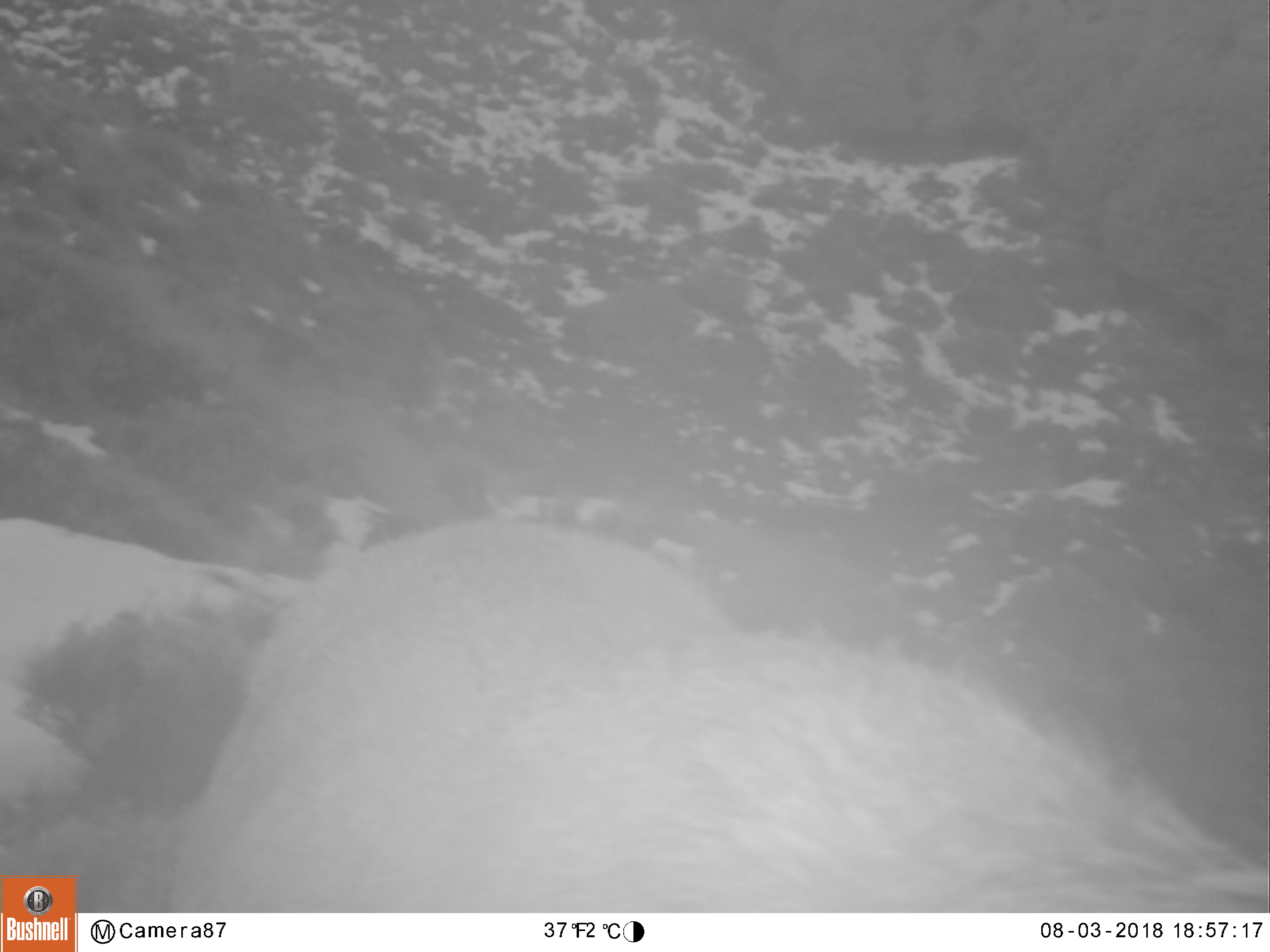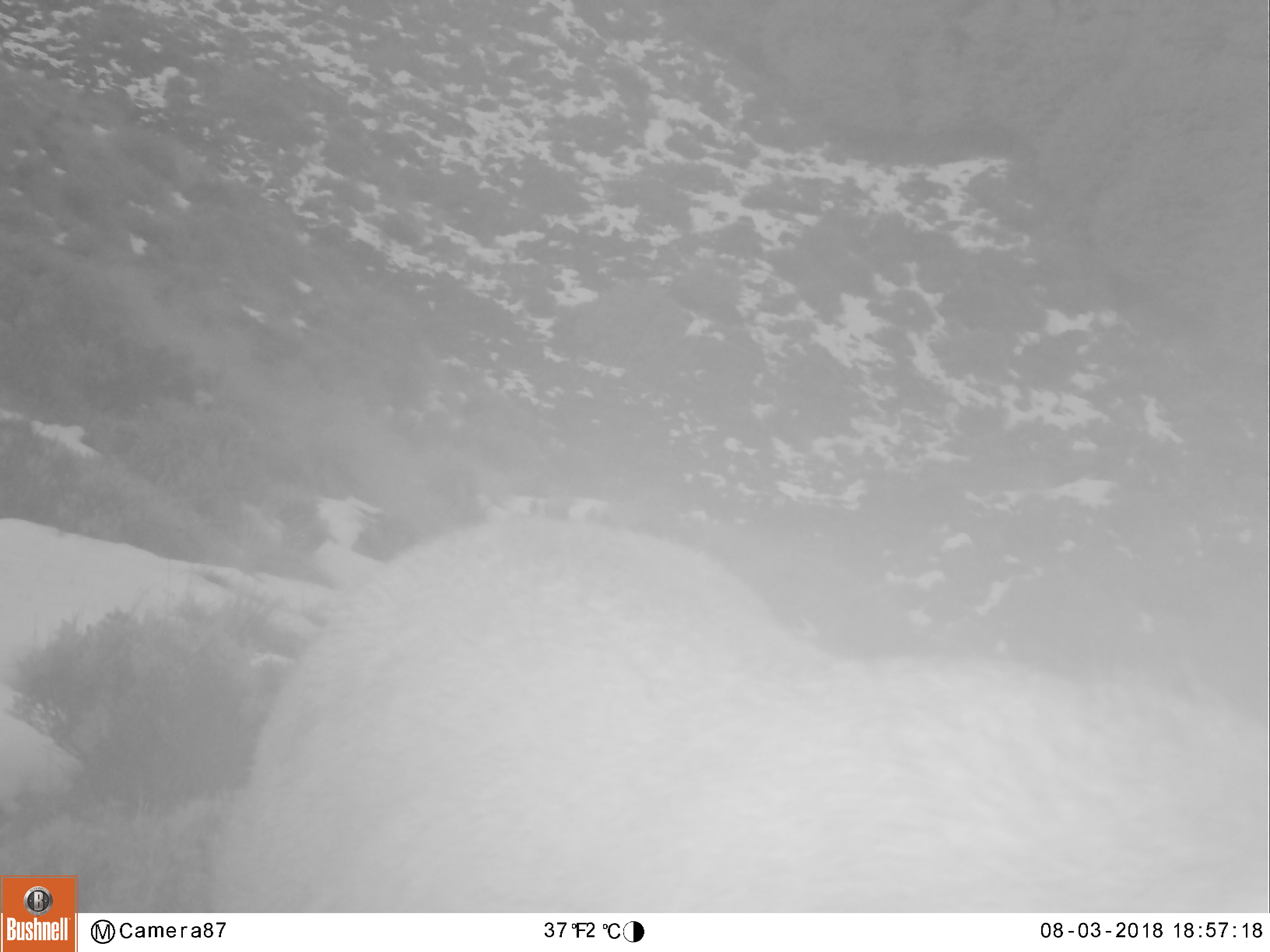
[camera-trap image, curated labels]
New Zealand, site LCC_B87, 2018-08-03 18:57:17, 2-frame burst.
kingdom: Animalia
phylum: Chordata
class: Mammalia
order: Artiodactyla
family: Cervidae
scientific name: Cervidae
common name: deer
Deer (Cervidae).